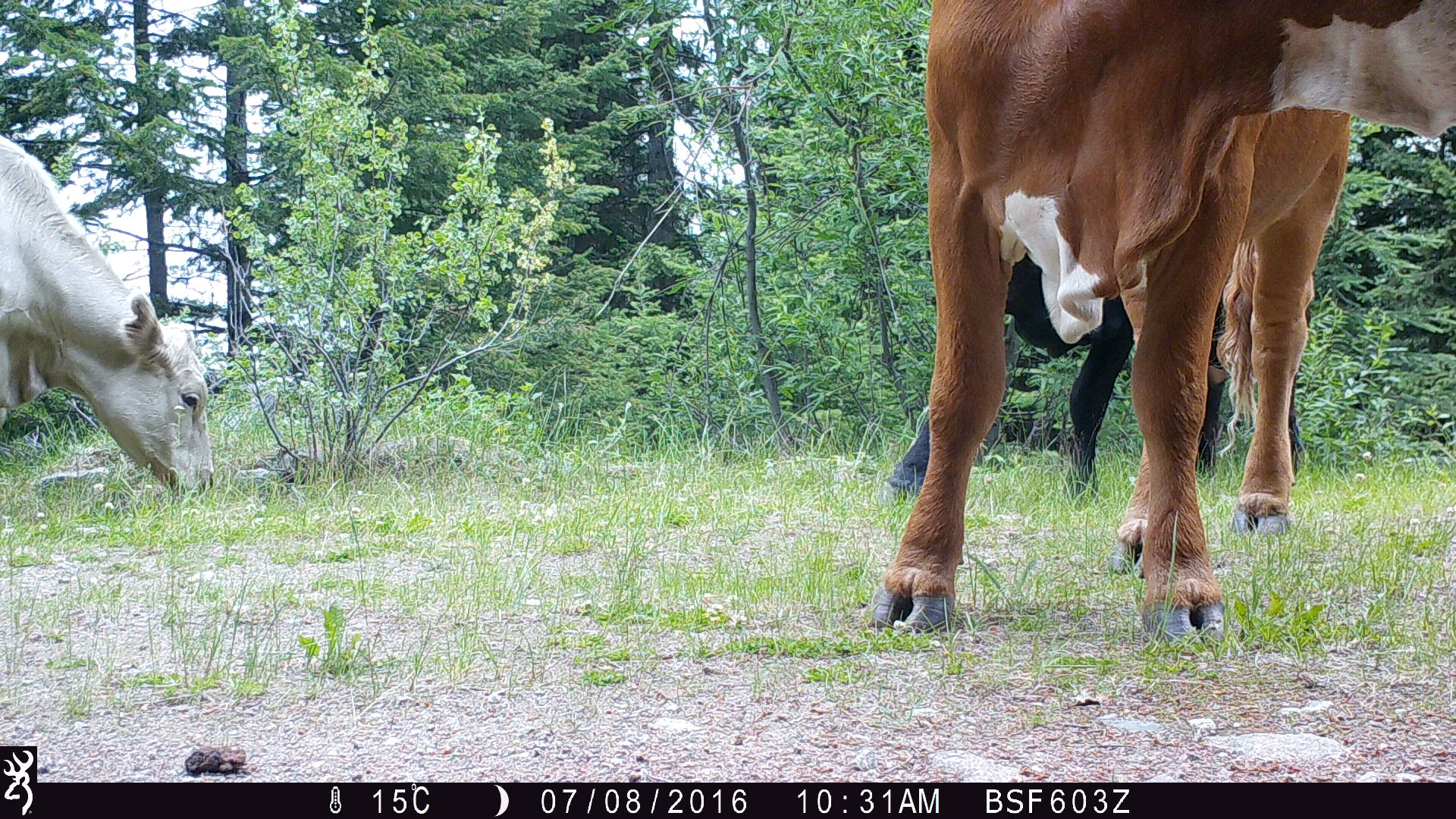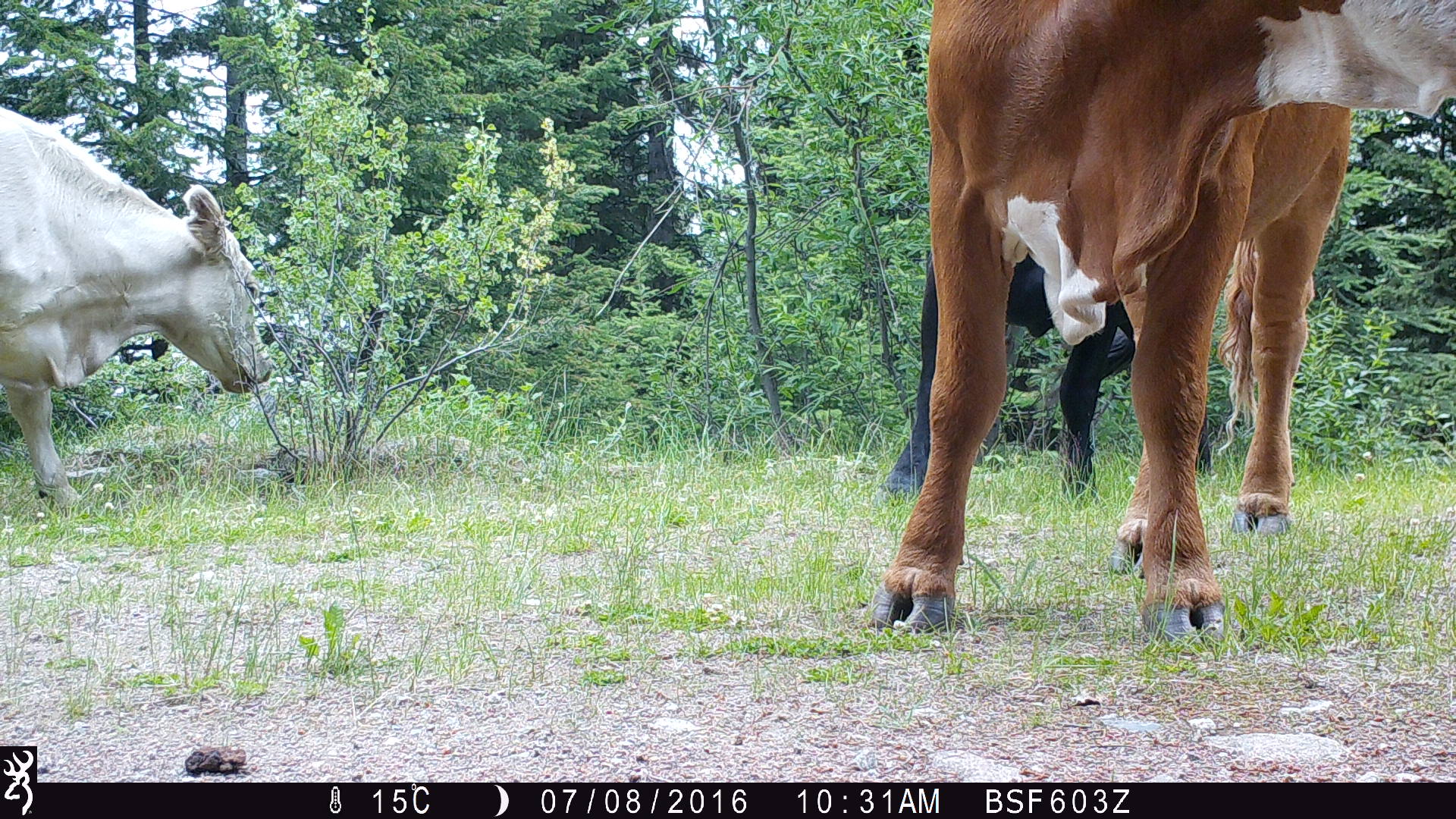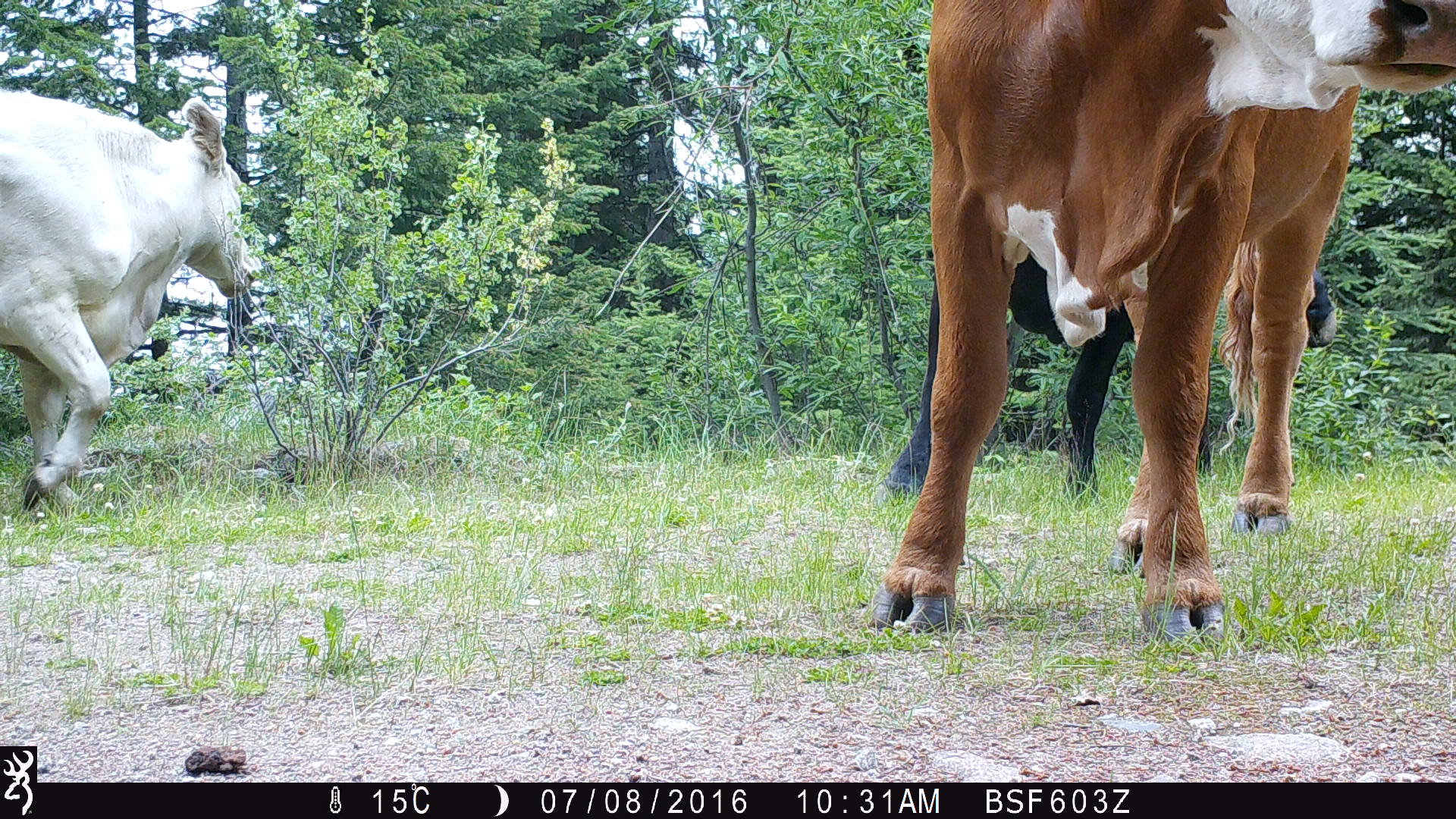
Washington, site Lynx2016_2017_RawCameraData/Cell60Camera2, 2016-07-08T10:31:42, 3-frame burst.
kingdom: Animalia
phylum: Chordata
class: Mammalia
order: Artiodactyla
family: Bovidae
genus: Bos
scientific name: Bos taurus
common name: domestic cattle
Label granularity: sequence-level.